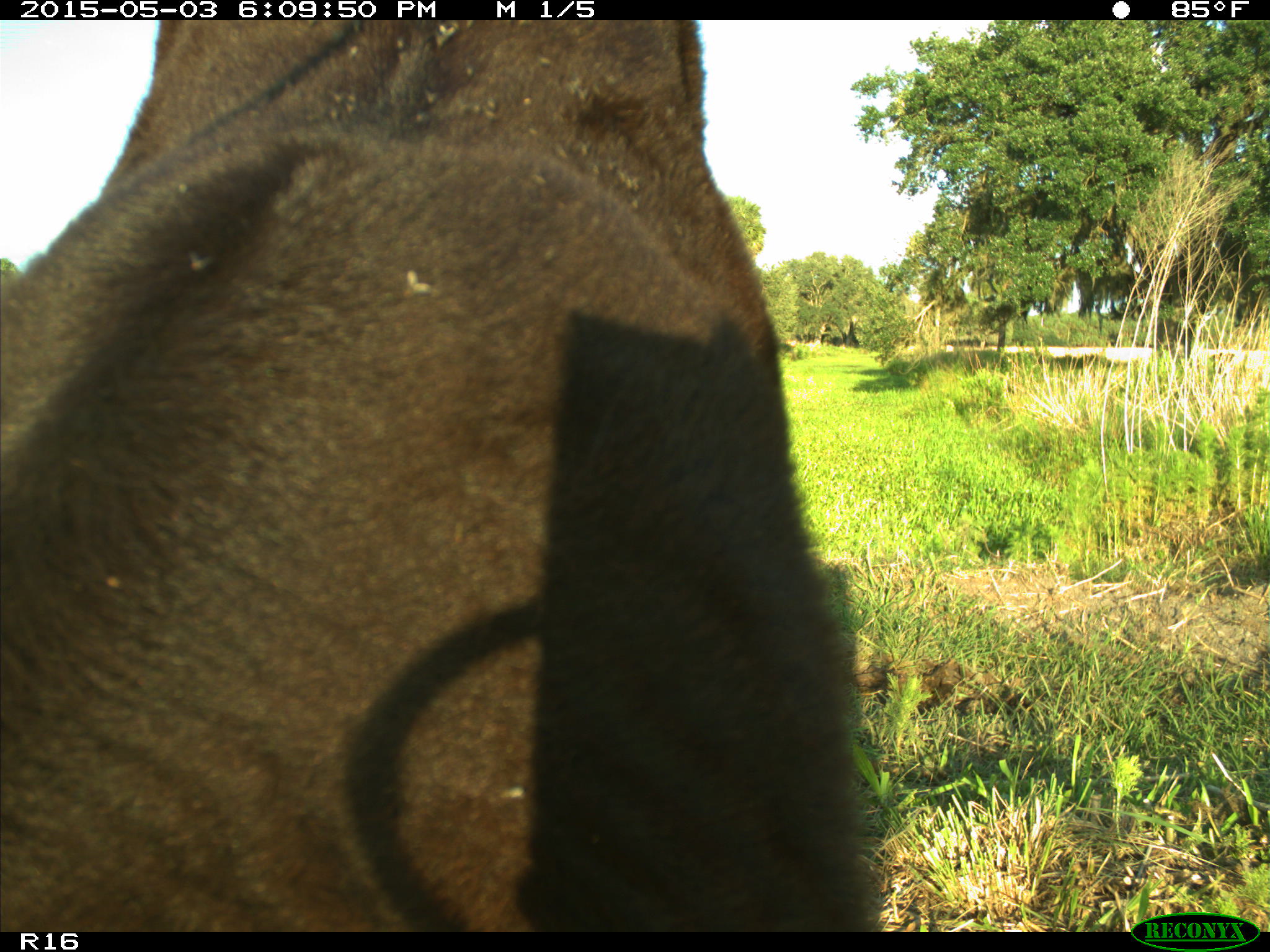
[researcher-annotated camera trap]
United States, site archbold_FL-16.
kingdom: Animalia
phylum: Chordata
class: Mammalia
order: Artiodactyla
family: Bovidae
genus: Bos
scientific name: Bos taurus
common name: domestic cow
Bos taurus (domestic cow).